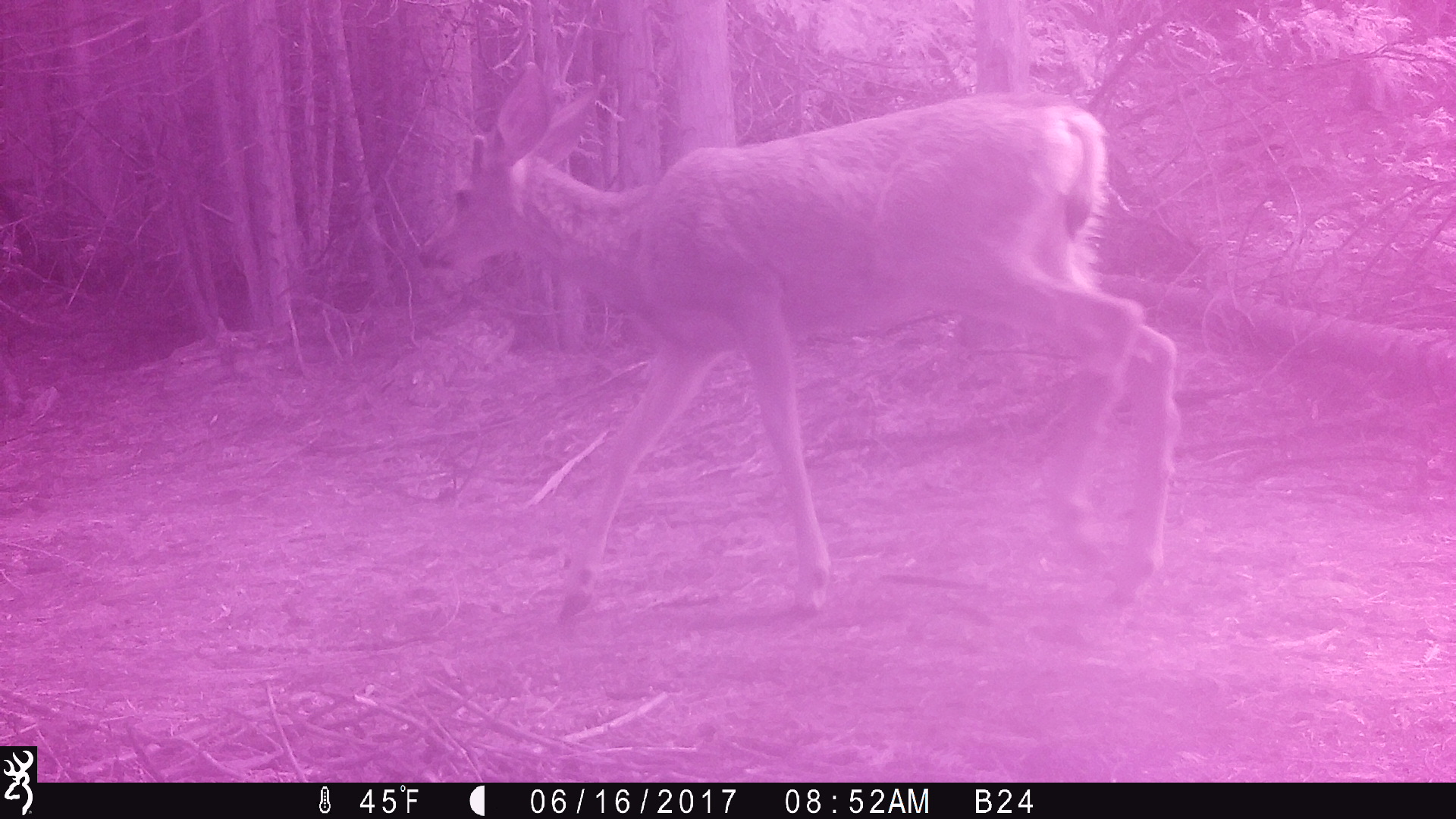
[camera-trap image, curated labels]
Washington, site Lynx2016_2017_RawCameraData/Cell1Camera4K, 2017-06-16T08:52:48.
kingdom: Animalia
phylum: Chordata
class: Mammalia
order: Artiodactyla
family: Cervidae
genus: Odocoileus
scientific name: Odocoileus hemionus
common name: mule deer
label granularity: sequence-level